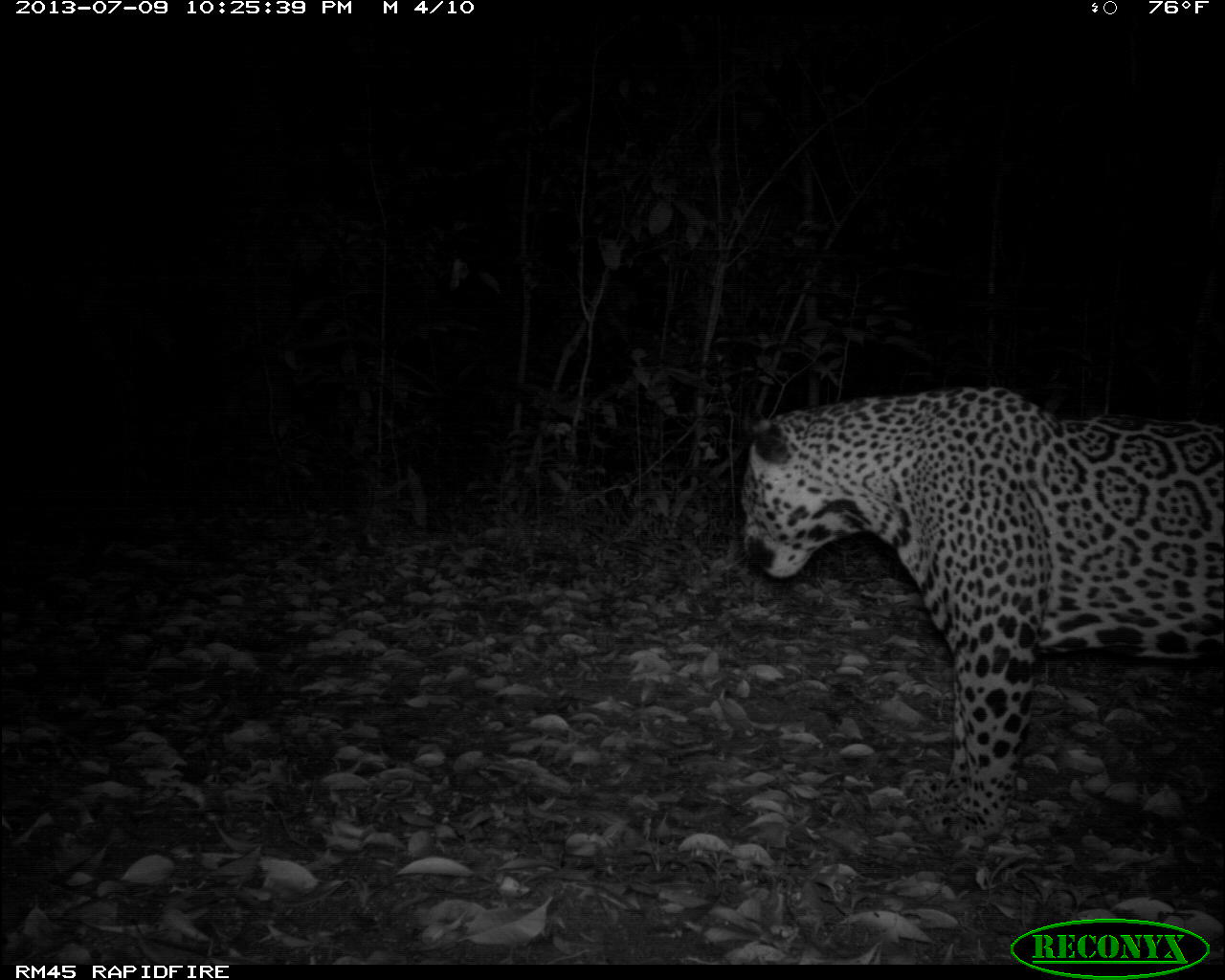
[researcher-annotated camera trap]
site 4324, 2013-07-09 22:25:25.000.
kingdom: Animalia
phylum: Chordata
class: Mammalia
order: Carnivora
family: Felidae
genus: Panthera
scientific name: Panthera onca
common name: jaguar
Panthera onca (jaguar), count 1, sex male.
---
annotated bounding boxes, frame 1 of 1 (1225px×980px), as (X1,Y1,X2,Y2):
panthera onca: (741,383,1225,852)